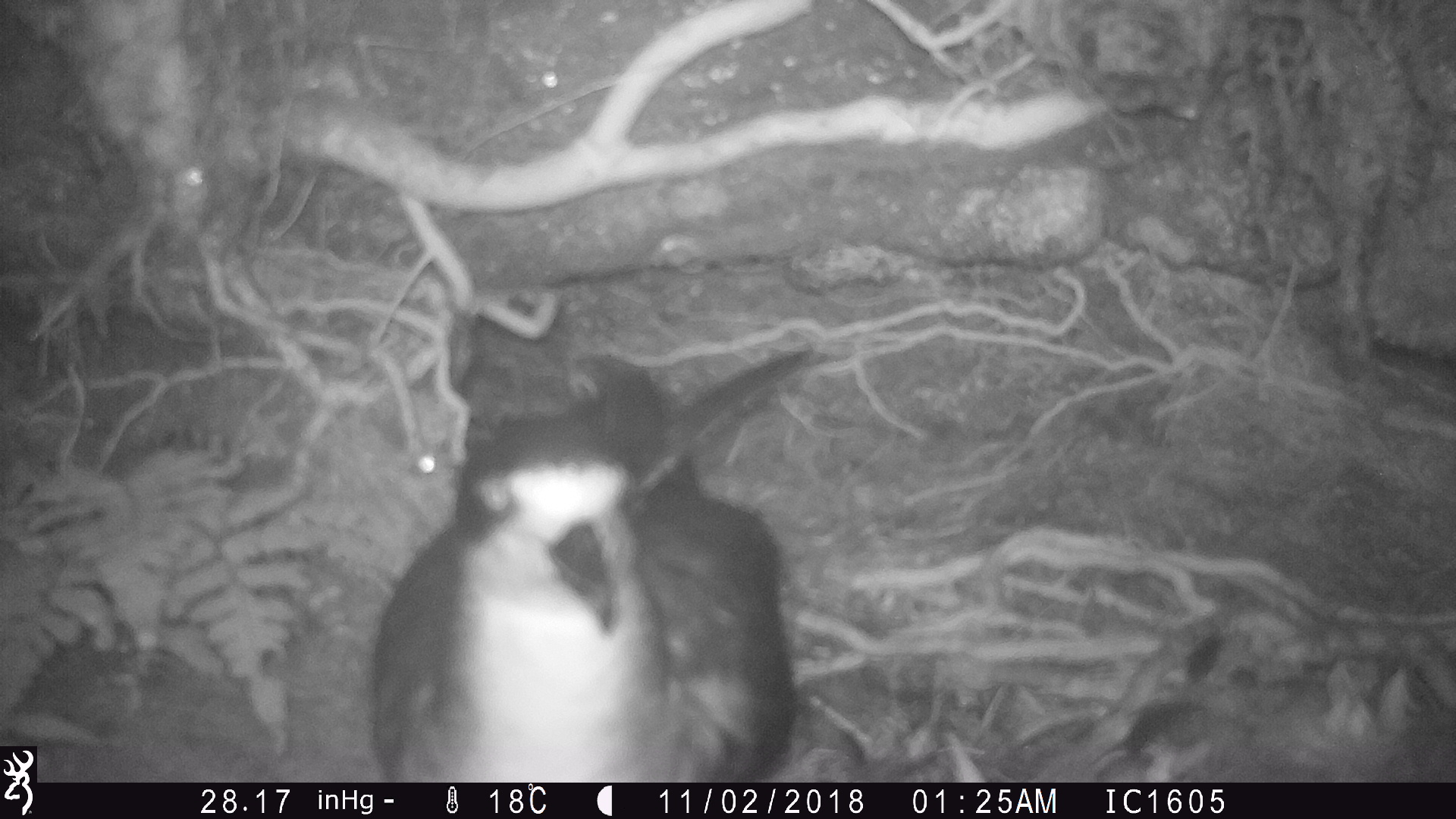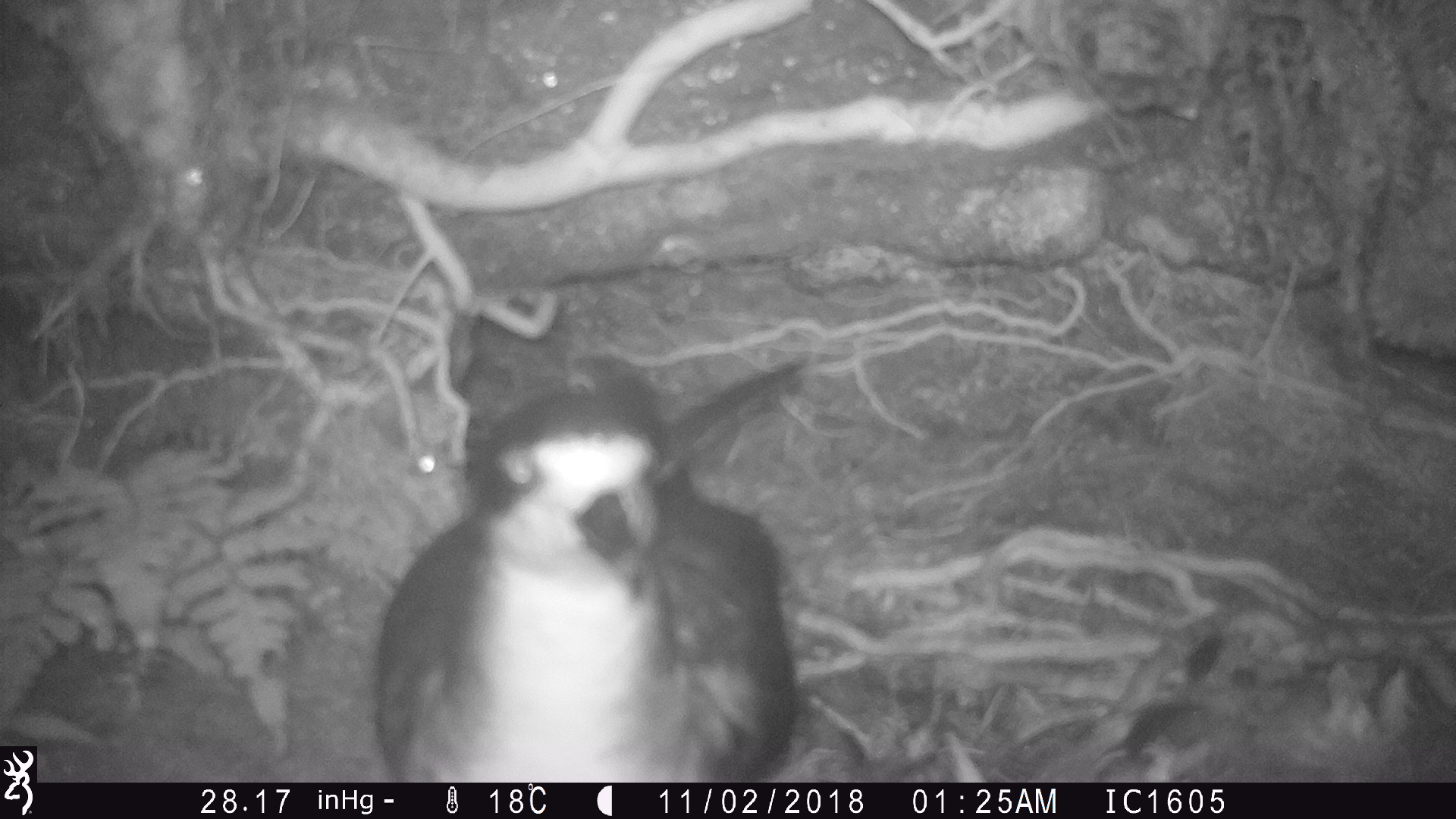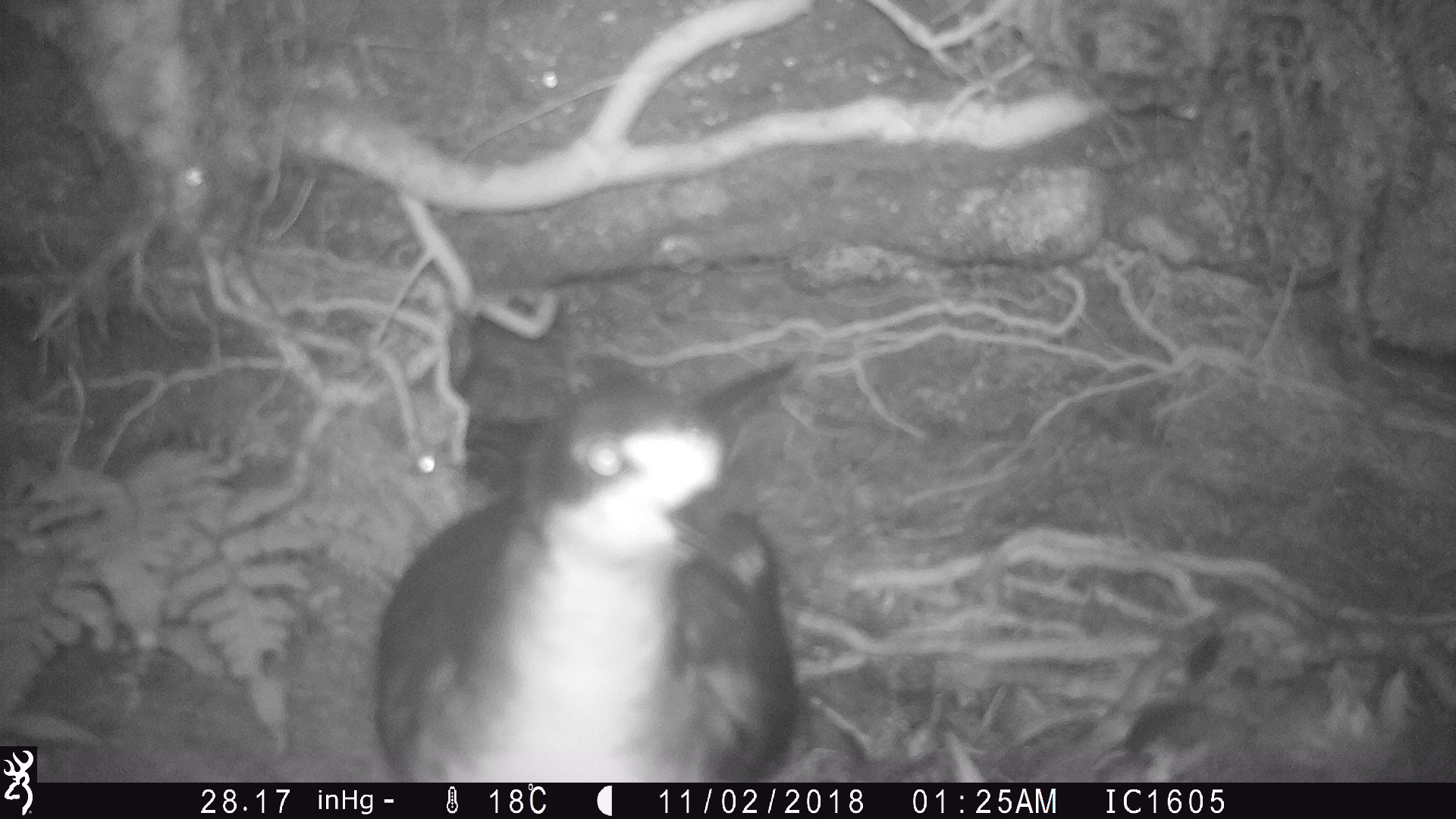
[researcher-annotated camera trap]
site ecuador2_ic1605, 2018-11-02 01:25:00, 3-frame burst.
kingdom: Animalia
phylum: Chordata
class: Aves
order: Procellariiformes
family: Procellariidae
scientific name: Procellariidae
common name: petrel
Petrel (Procellariidae).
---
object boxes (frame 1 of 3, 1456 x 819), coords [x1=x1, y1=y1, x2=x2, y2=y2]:
petrel: [x1=360, y1=340, x2=801, y2=779]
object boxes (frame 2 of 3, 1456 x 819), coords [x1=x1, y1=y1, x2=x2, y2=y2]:
petrel: [x1=365, y1=349, x2=799, y2=776]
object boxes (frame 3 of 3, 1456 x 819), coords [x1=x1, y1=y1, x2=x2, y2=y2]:
petrel: [x1=369, y1=347, x2=808, y2=779]